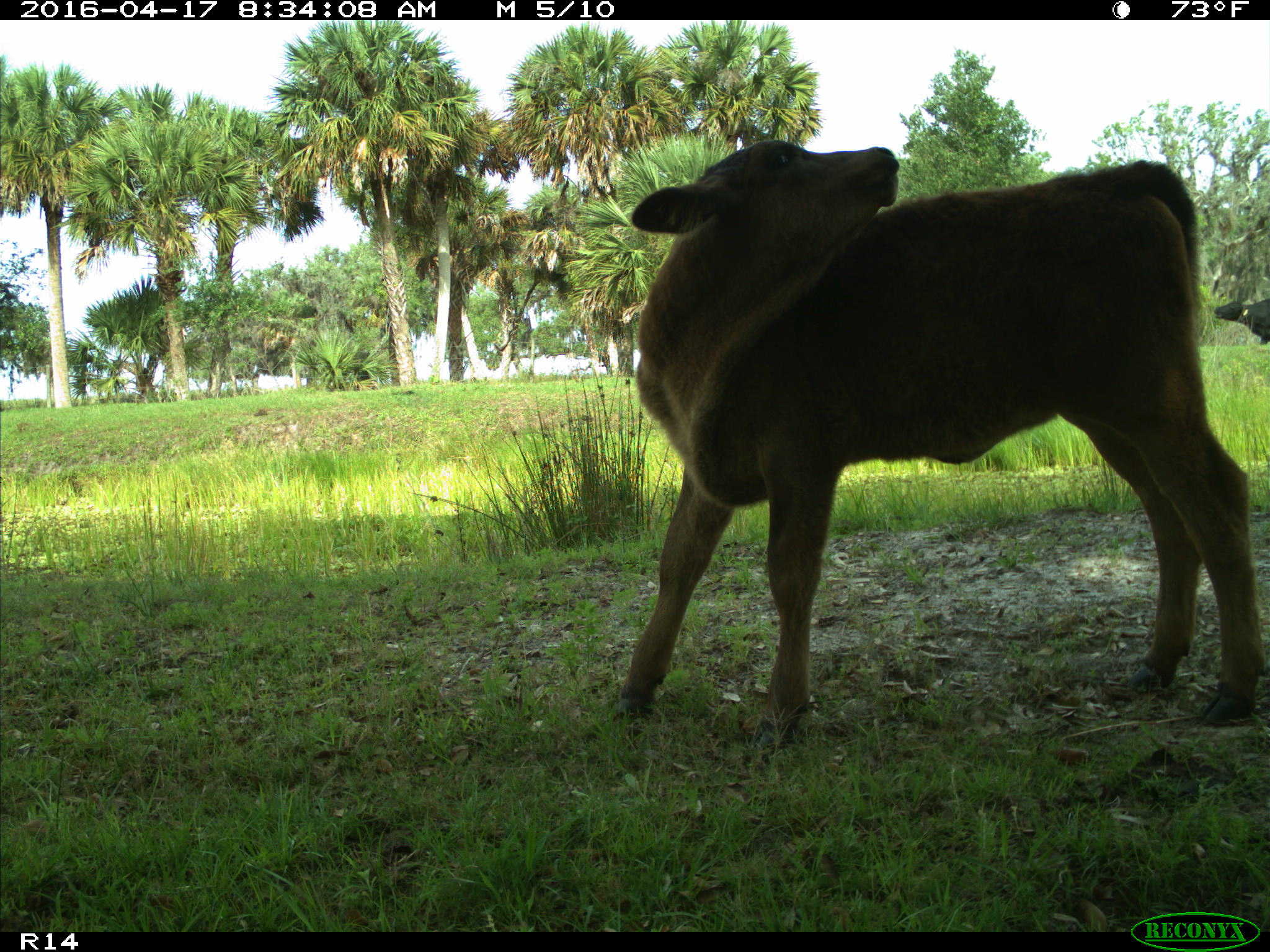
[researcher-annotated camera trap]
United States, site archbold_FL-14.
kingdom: Animalia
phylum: Chordata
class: Mammalia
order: Artiodactyla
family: Bovidae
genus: Bos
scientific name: Bos taurus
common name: domestic cow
Bos taurus (domestic cow).